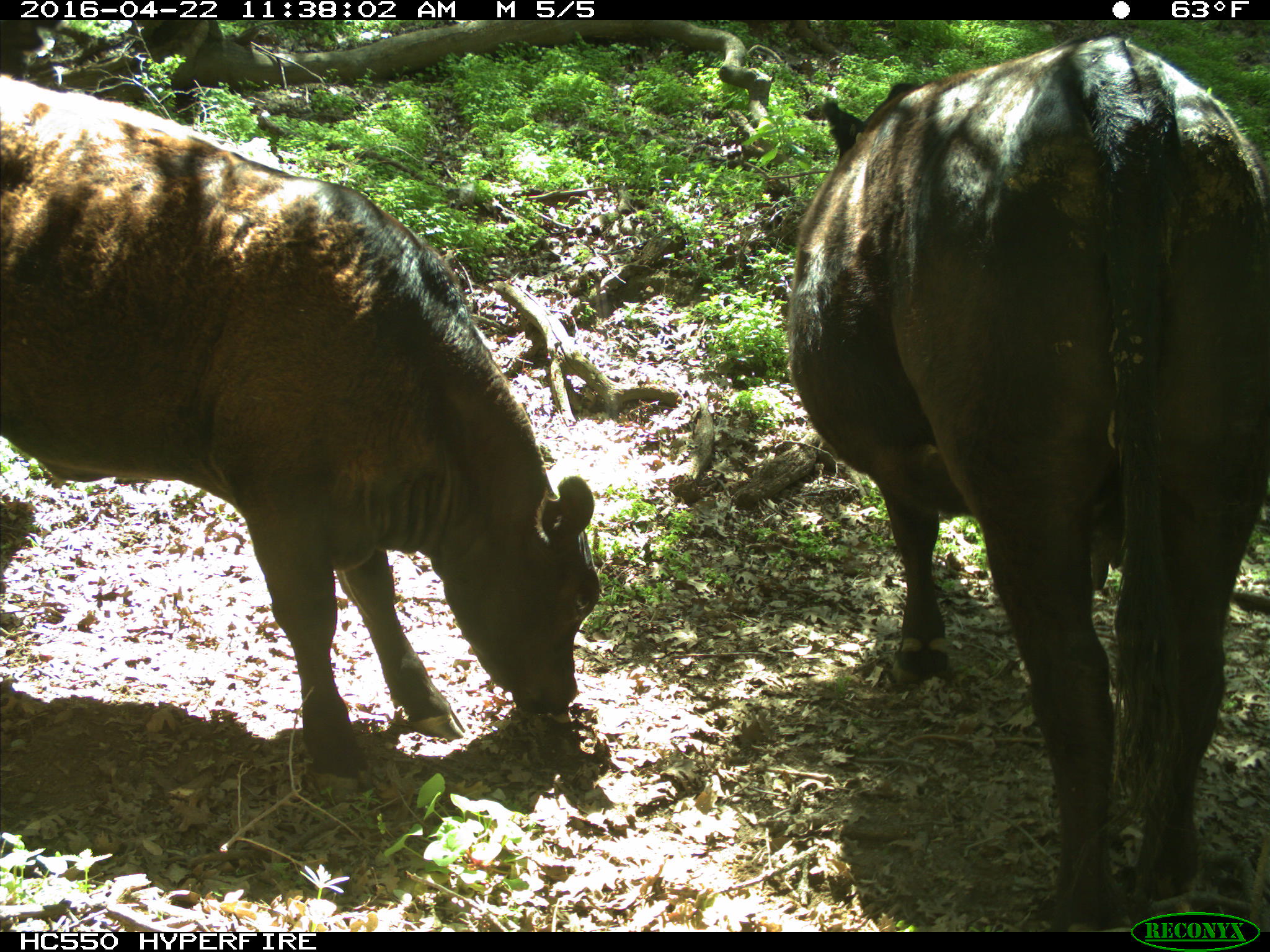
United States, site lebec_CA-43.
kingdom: Animalia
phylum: Chordata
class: Mammalia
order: Artiodactyla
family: Bovidae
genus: Bos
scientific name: Bos taurus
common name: domestic cow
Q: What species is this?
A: Bos taurus (domestic cow).